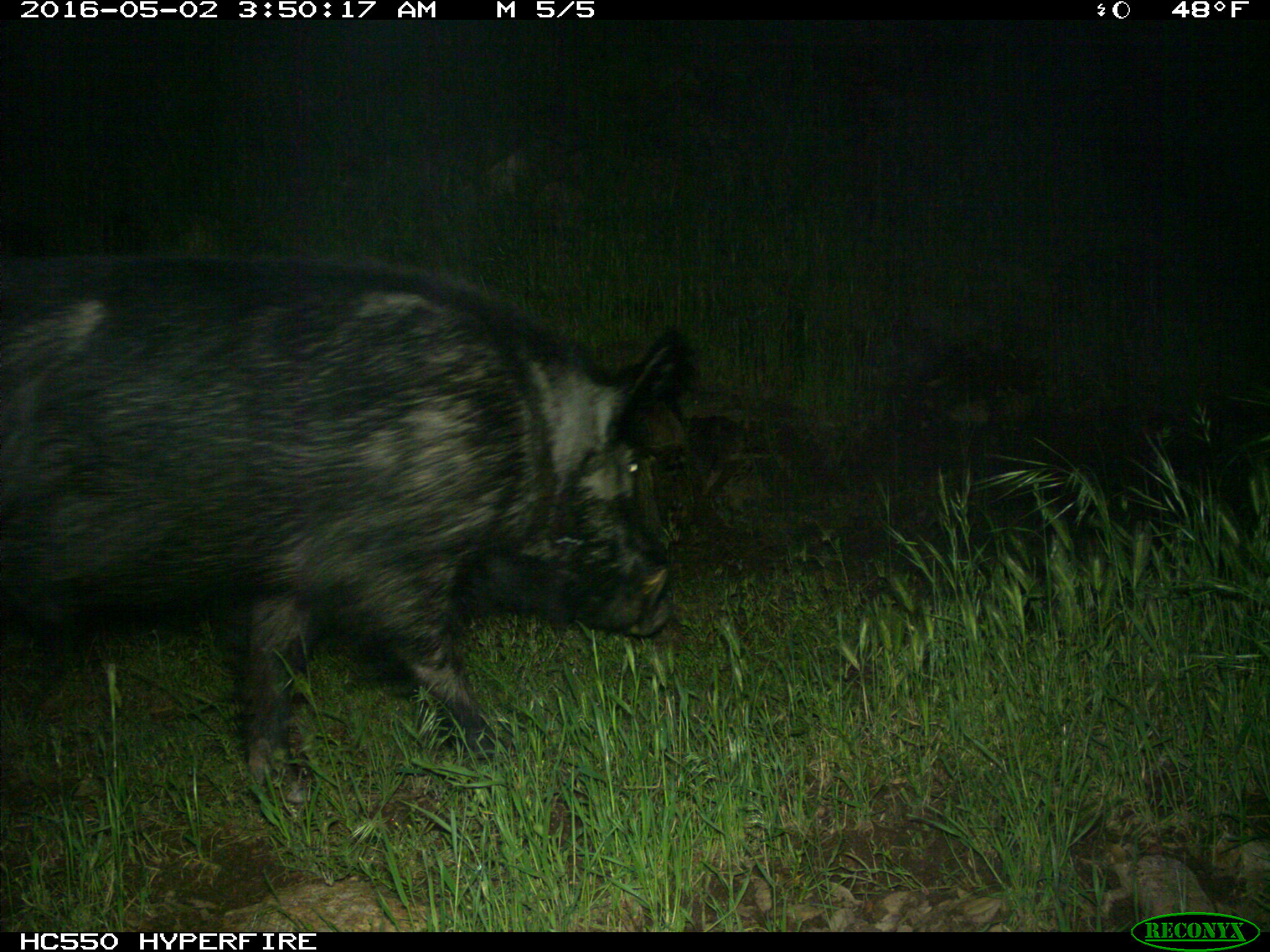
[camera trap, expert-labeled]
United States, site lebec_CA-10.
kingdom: Animalia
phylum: Chordata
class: Mammalia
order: Artiodactyla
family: Suidae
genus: Sus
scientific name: Sus scrofa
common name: wild boar